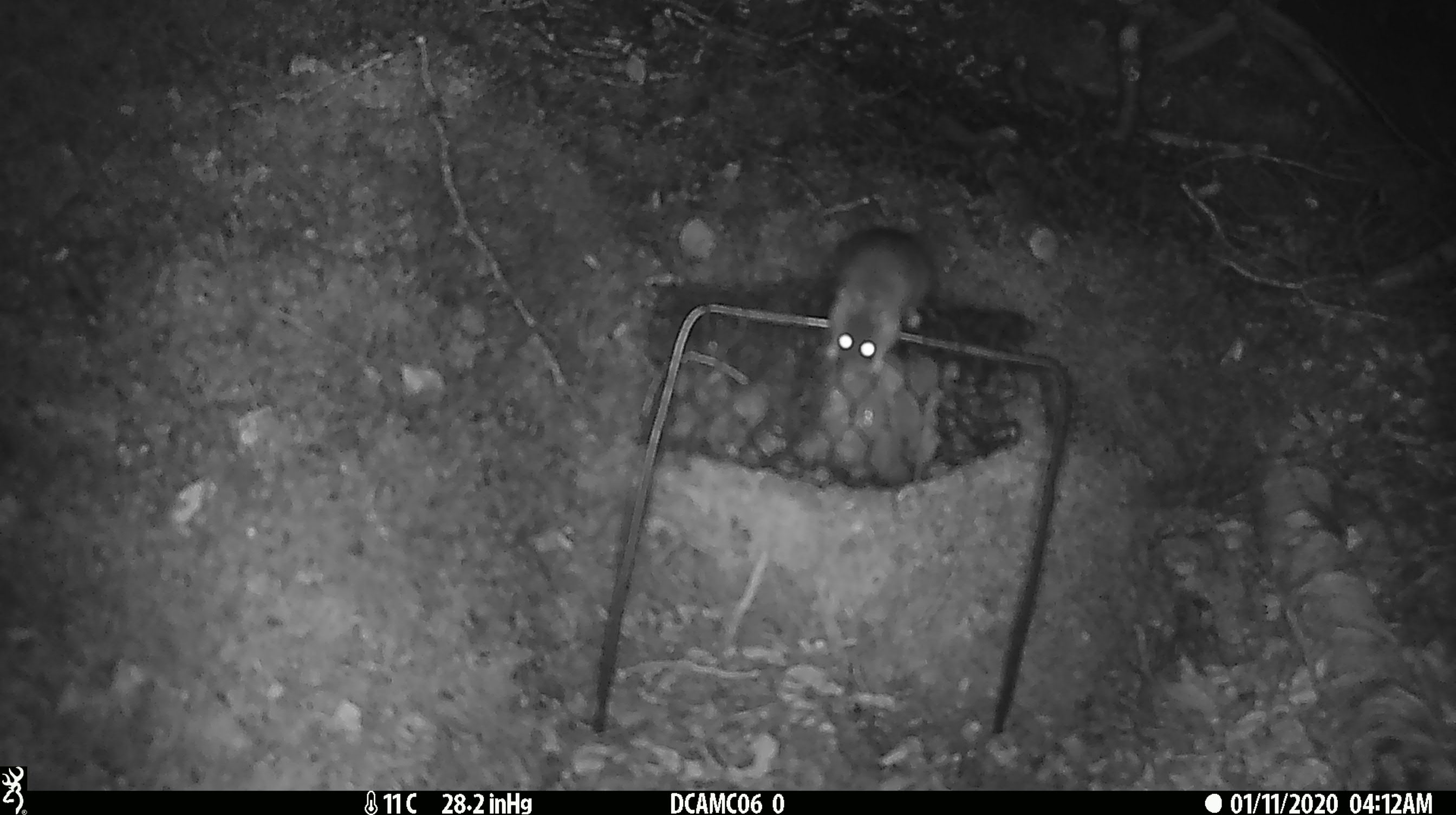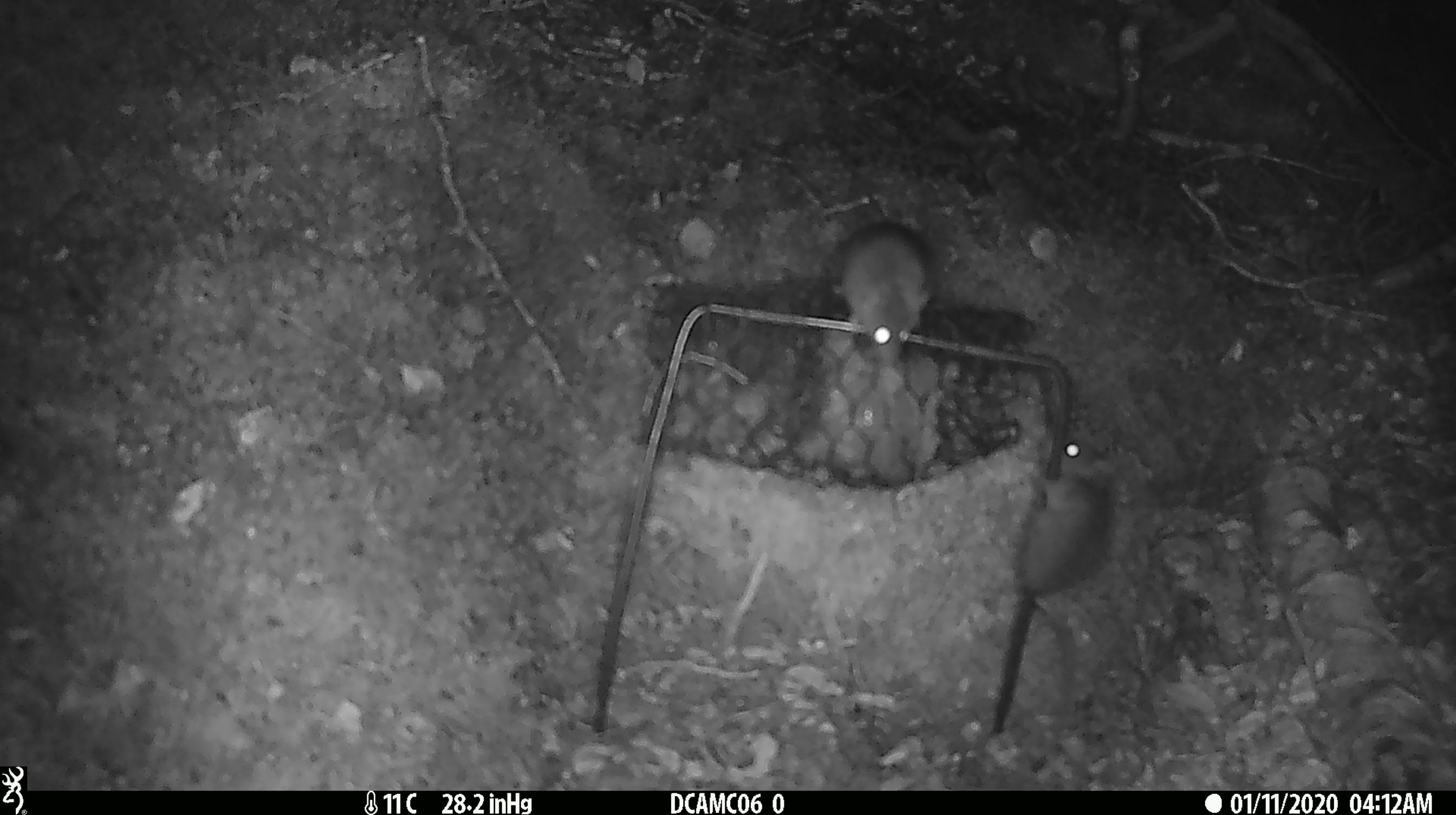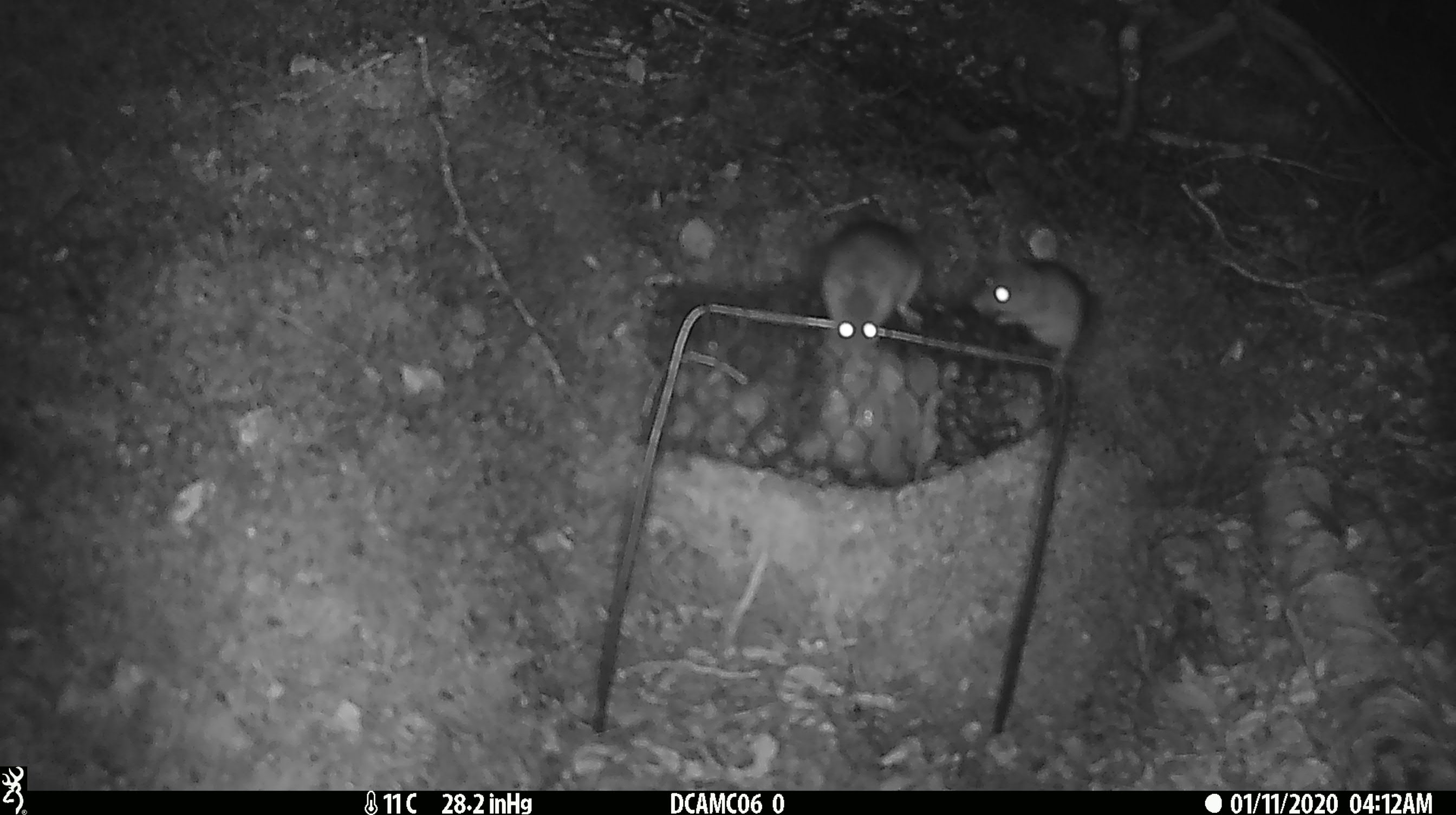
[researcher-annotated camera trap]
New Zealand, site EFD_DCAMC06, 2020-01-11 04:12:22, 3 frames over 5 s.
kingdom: Animalia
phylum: Chordata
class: Mammalia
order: Rodentia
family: Muridae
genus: Mus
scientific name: Mus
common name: mouse